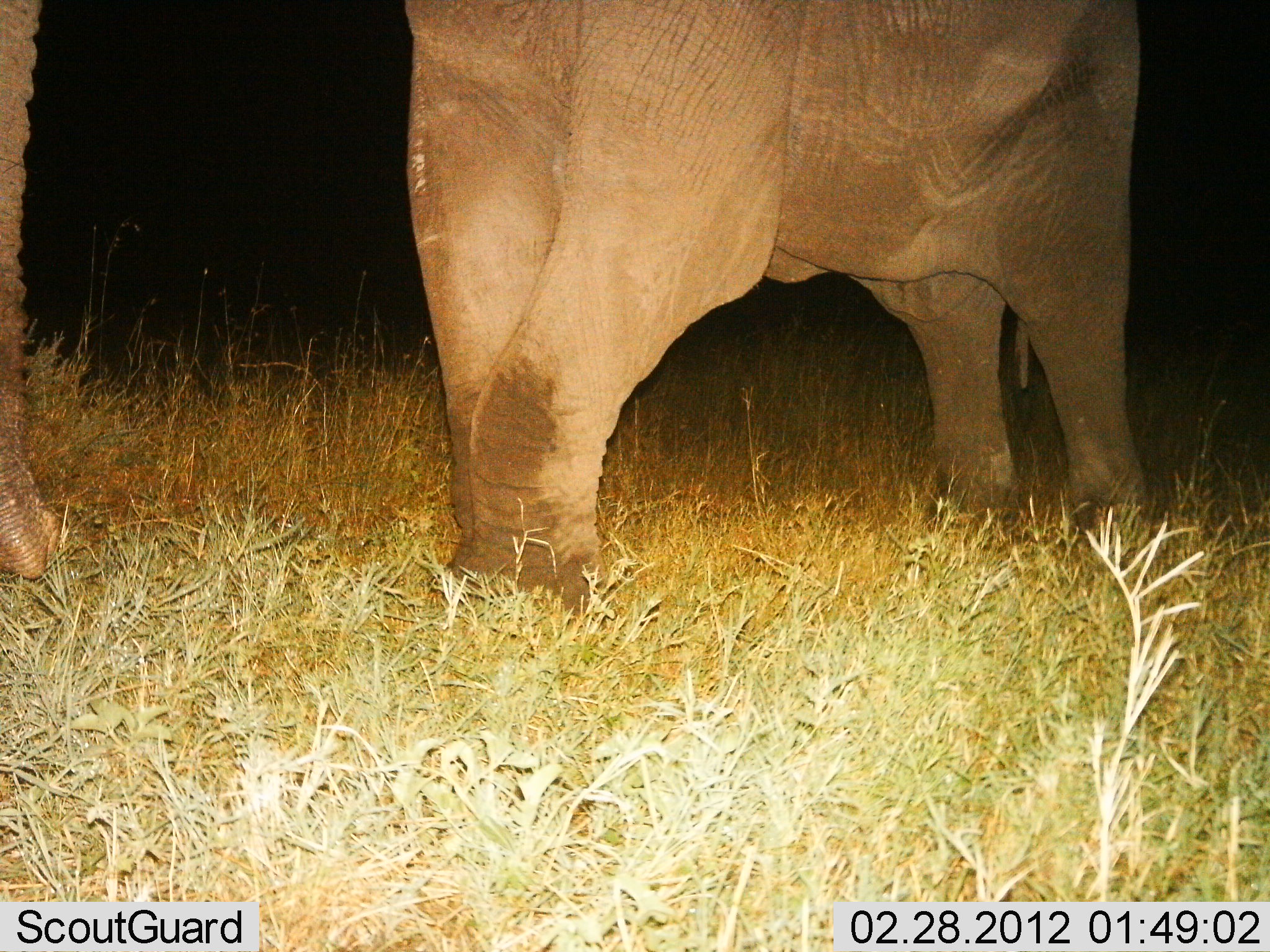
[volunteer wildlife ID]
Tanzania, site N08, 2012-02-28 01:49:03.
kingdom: Animalia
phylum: Chordata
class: Mammalia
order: Proboscidea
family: Elephantidae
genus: Loxodonta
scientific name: Loxodonta africana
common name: african bush elephant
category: elephant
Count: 1.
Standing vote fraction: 79%.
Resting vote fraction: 0%.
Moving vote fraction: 11%.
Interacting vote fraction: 5%.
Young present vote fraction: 0%.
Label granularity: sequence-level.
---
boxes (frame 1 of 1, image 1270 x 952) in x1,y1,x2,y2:
animal: 0,1,1152,619